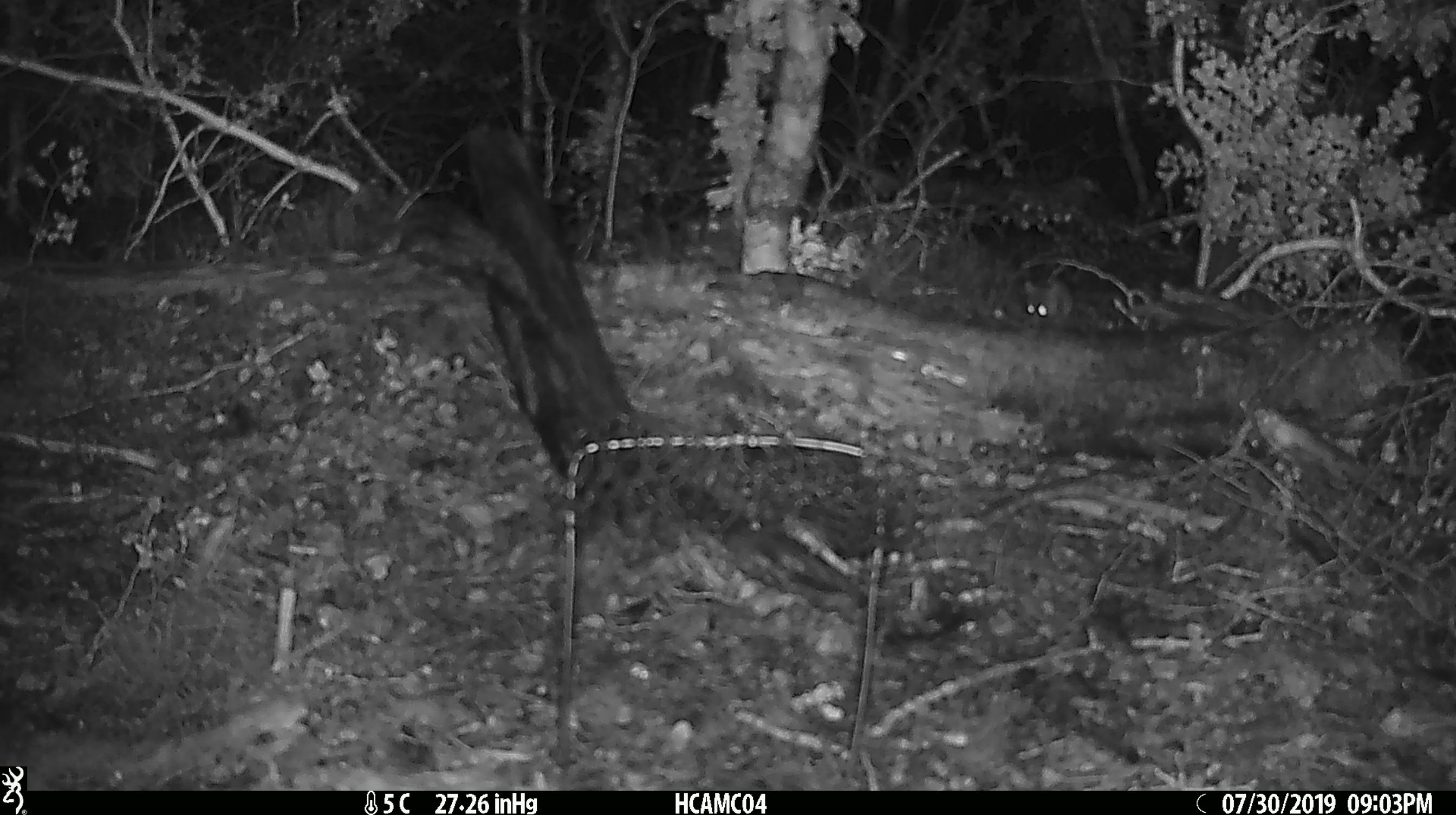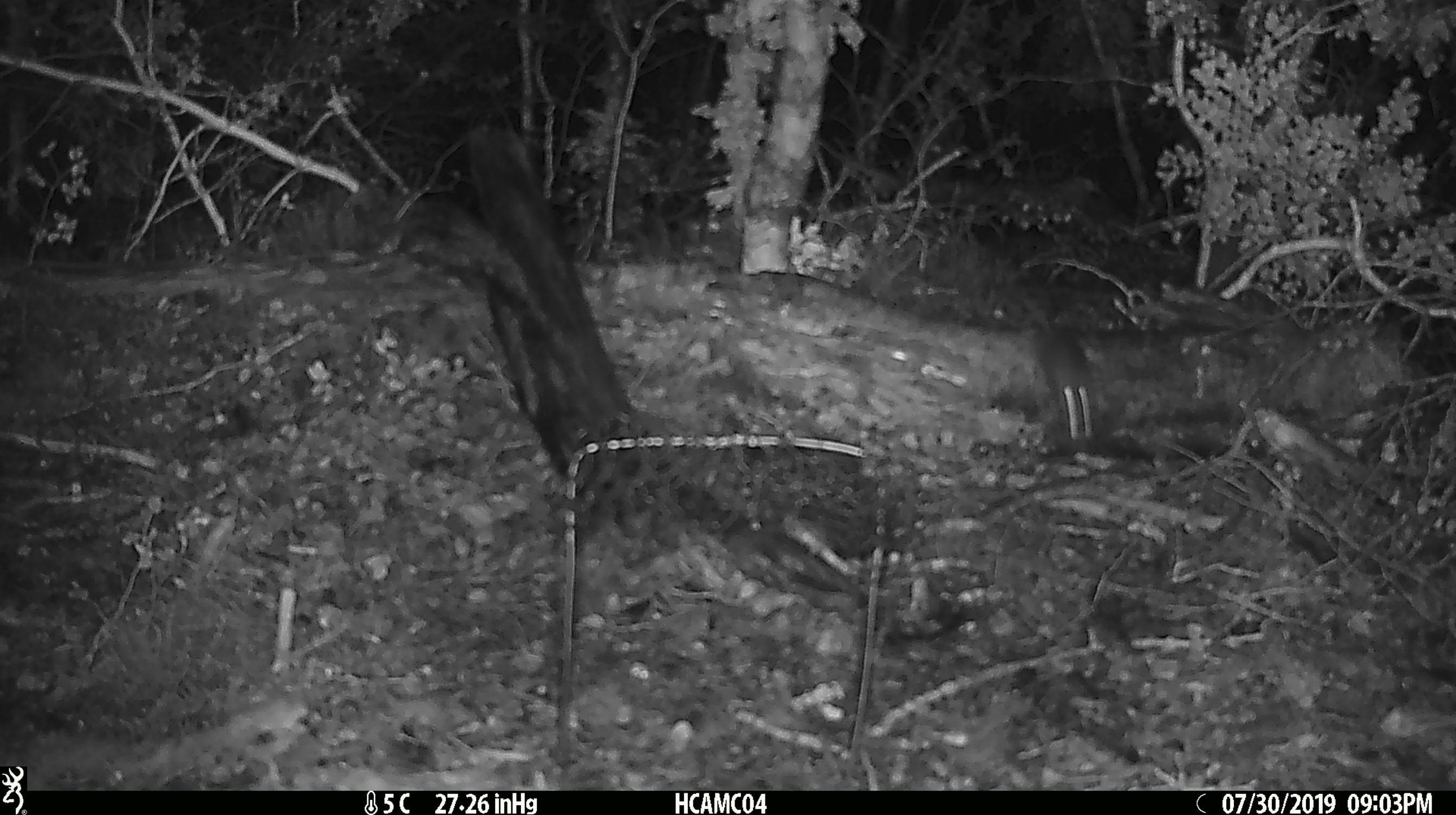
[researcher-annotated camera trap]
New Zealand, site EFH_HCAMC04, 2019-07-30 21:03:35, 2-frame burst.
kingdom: Animalia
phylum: Chordata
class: Mammalia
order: Rodentia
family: Muridae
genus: Mus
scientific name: Mus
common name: mouse